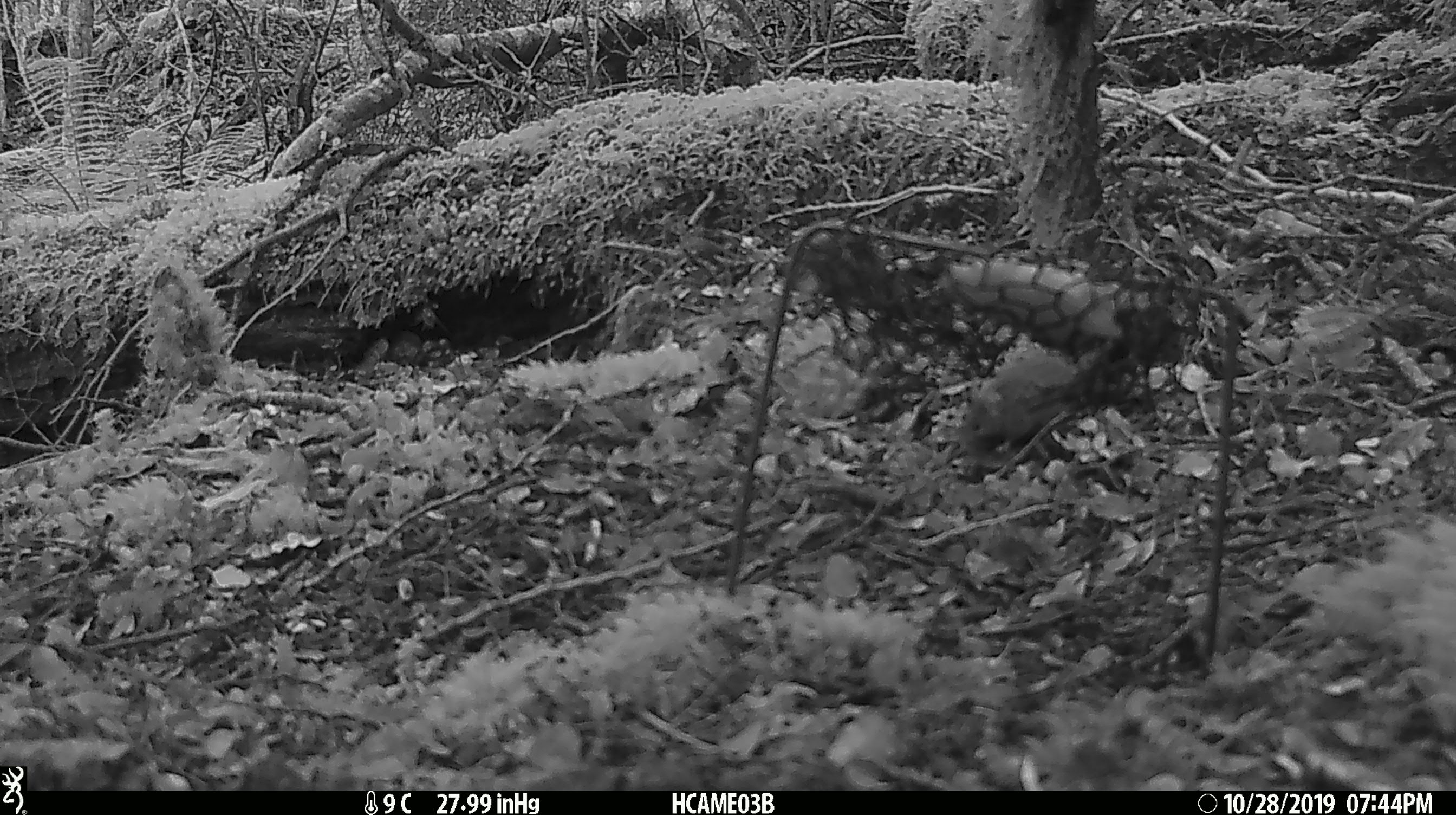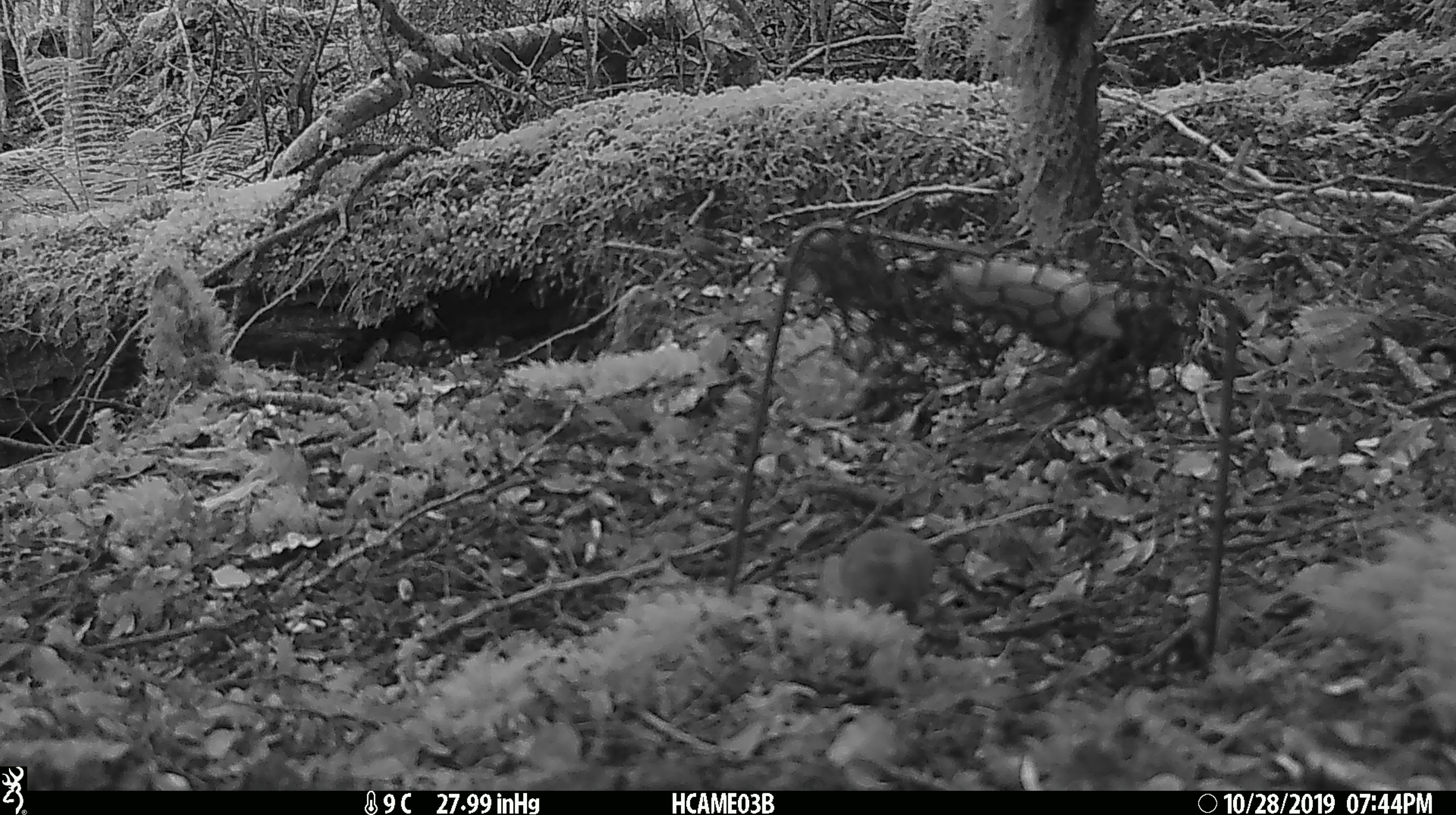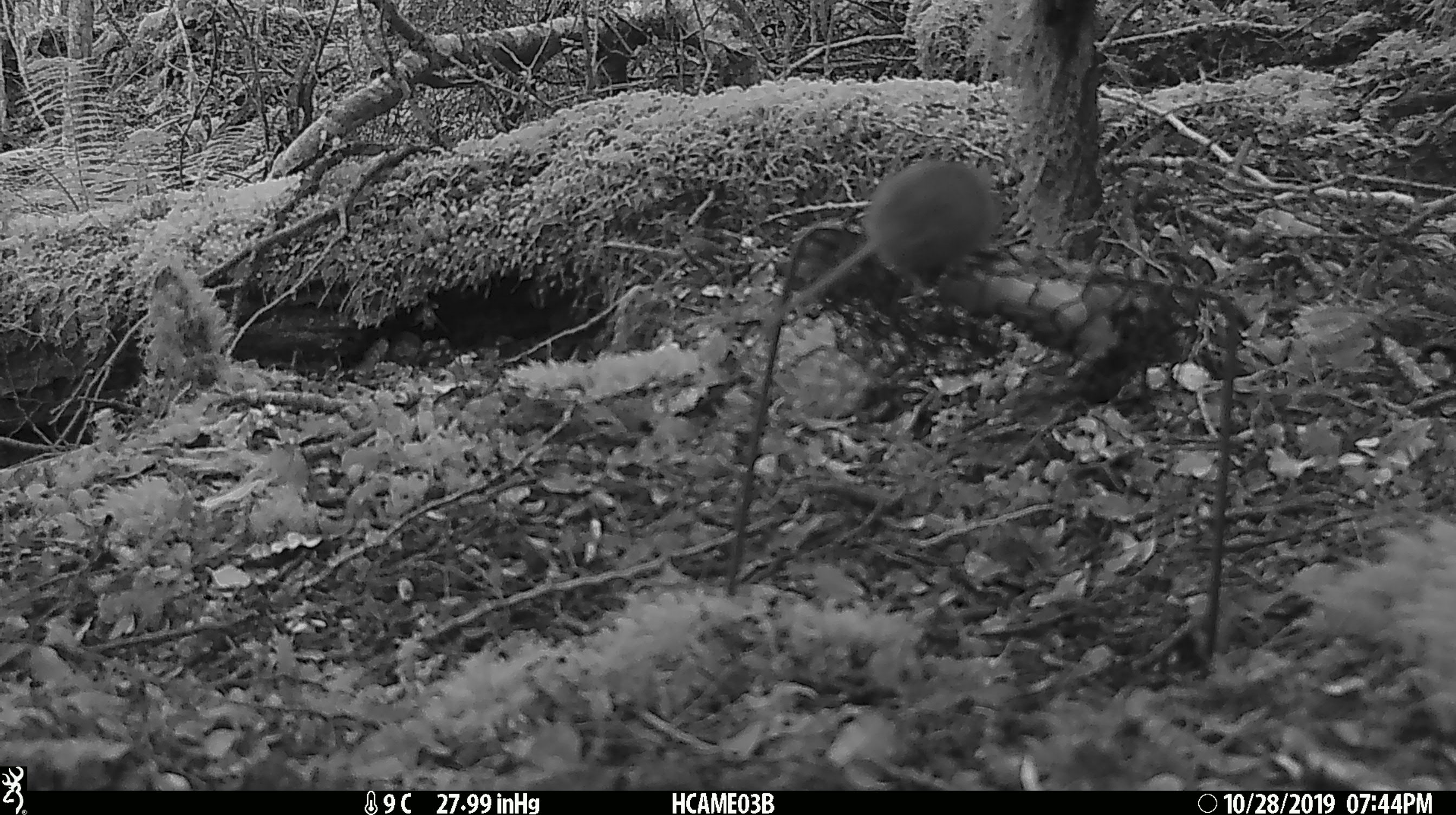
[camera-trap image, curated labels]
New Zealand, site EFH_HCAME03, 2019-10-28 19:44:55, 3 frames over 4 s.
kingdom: Animalia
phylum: Chordata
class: Mammalia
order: Rodentia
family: Muridae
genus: Mus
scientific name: Mus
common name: mouse